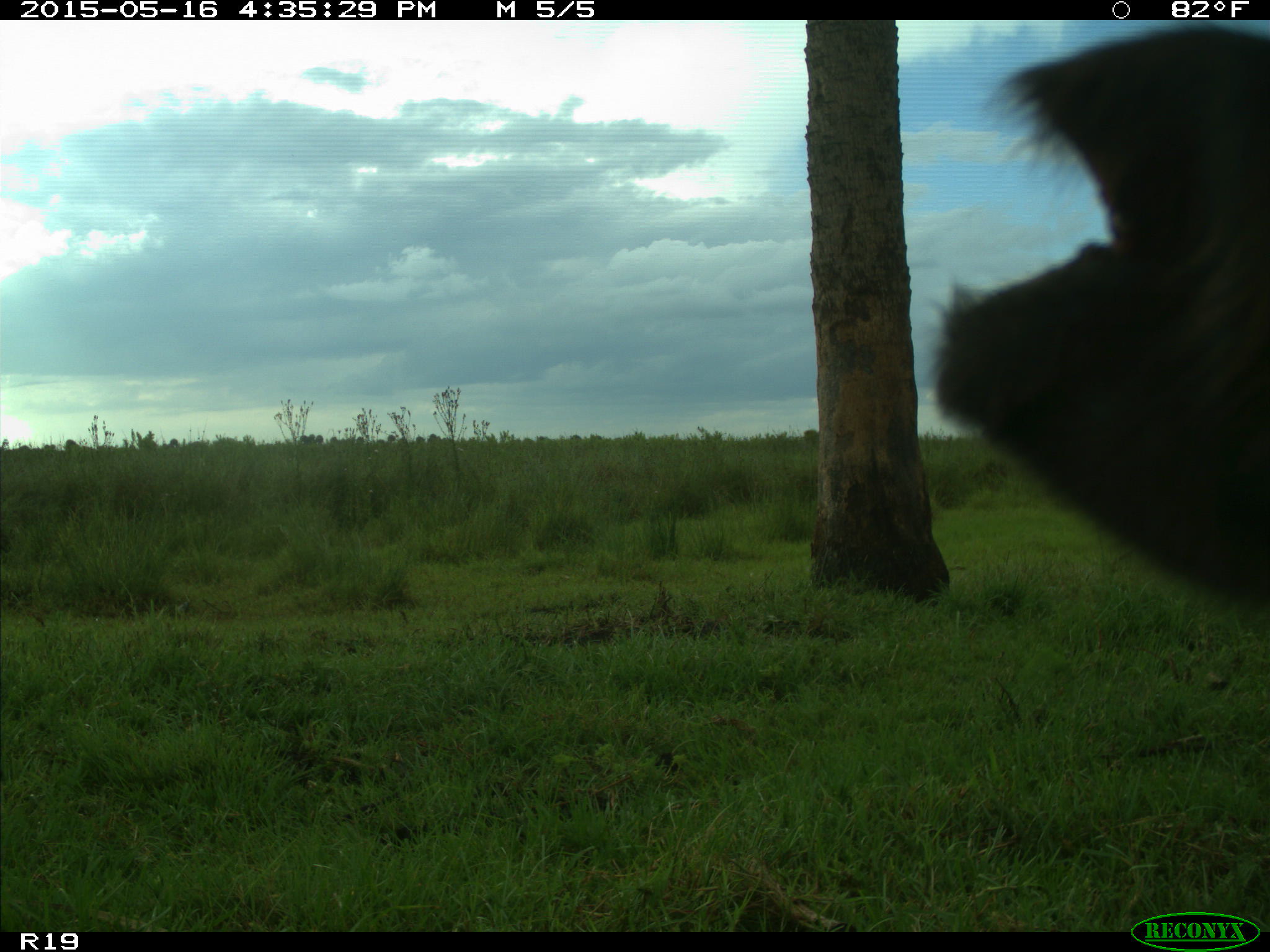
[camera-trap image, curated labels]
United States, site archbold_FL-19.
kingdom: Animalia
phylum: Chordata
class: Mammalia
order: Artiodactyla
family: Bovidae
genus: Bos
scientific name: Bos taurus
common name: domestic cow